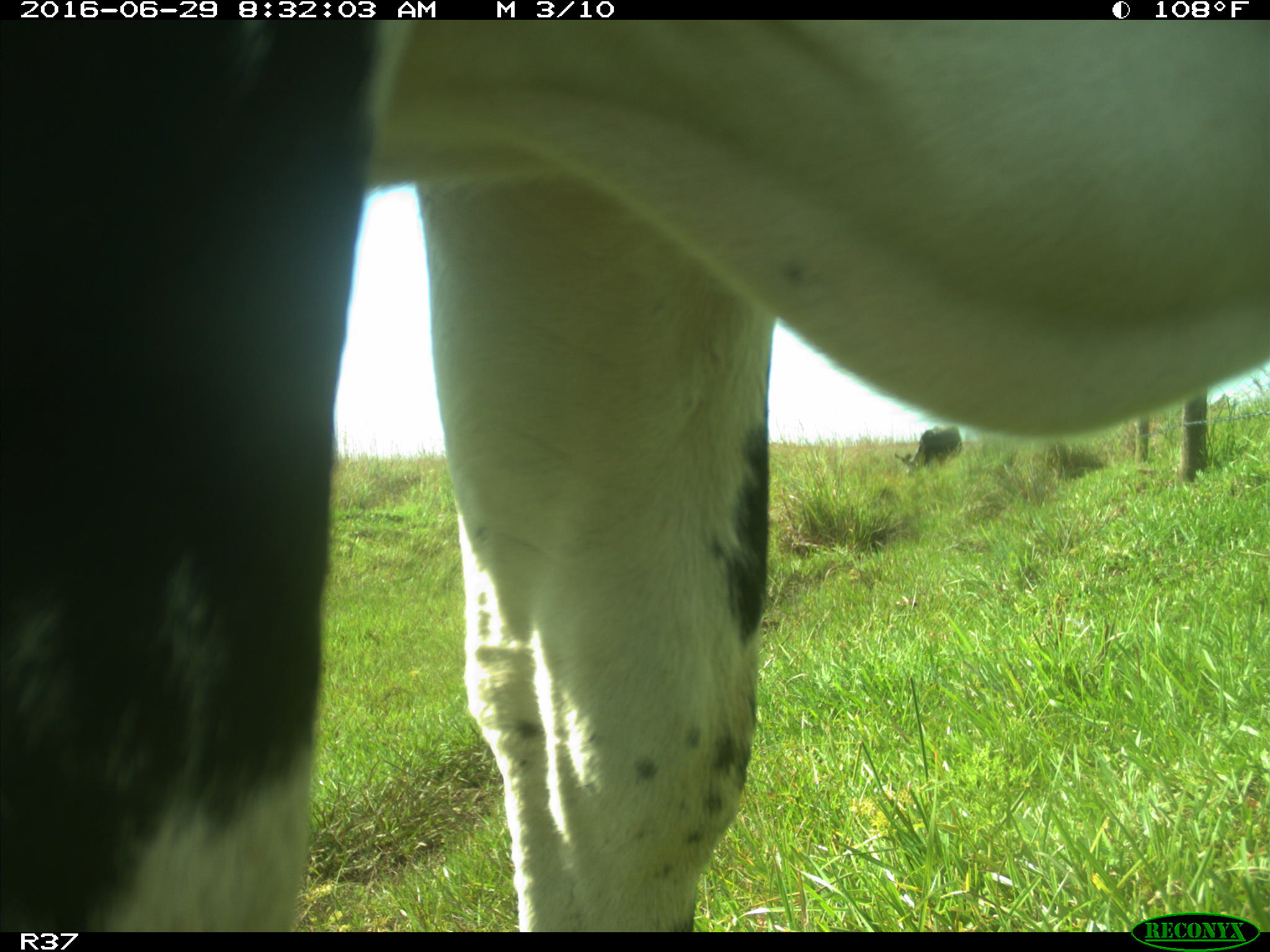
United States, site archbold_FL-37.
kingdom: Animalia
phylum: Chordata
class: Mammalia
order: Artiodactyla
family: Bovidae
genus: Bos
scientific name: Bos taurus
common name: domestic cow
Bos taurus (domestic cow).